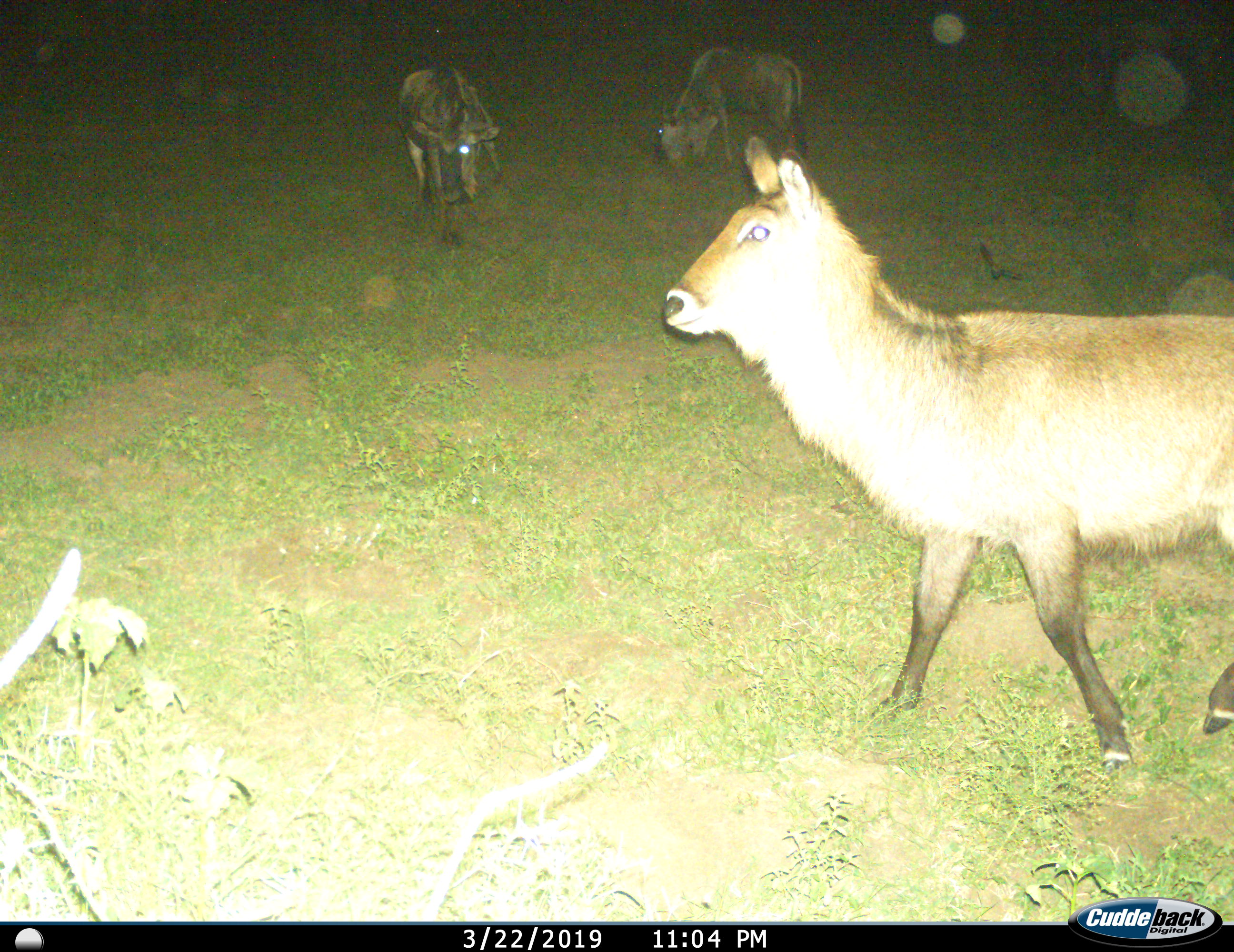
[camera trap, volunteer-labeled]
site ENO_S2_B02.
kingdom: Animalia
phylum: Chordata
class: Mammalia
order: Artiodactyla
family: Bovidae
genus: Kobus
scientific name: Kobus ellipsiprymnus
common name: waterbuck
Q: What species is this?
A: Waterbuck (Kobus ellipsiprymnus).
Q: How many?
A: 3.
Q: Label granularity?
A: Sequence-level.